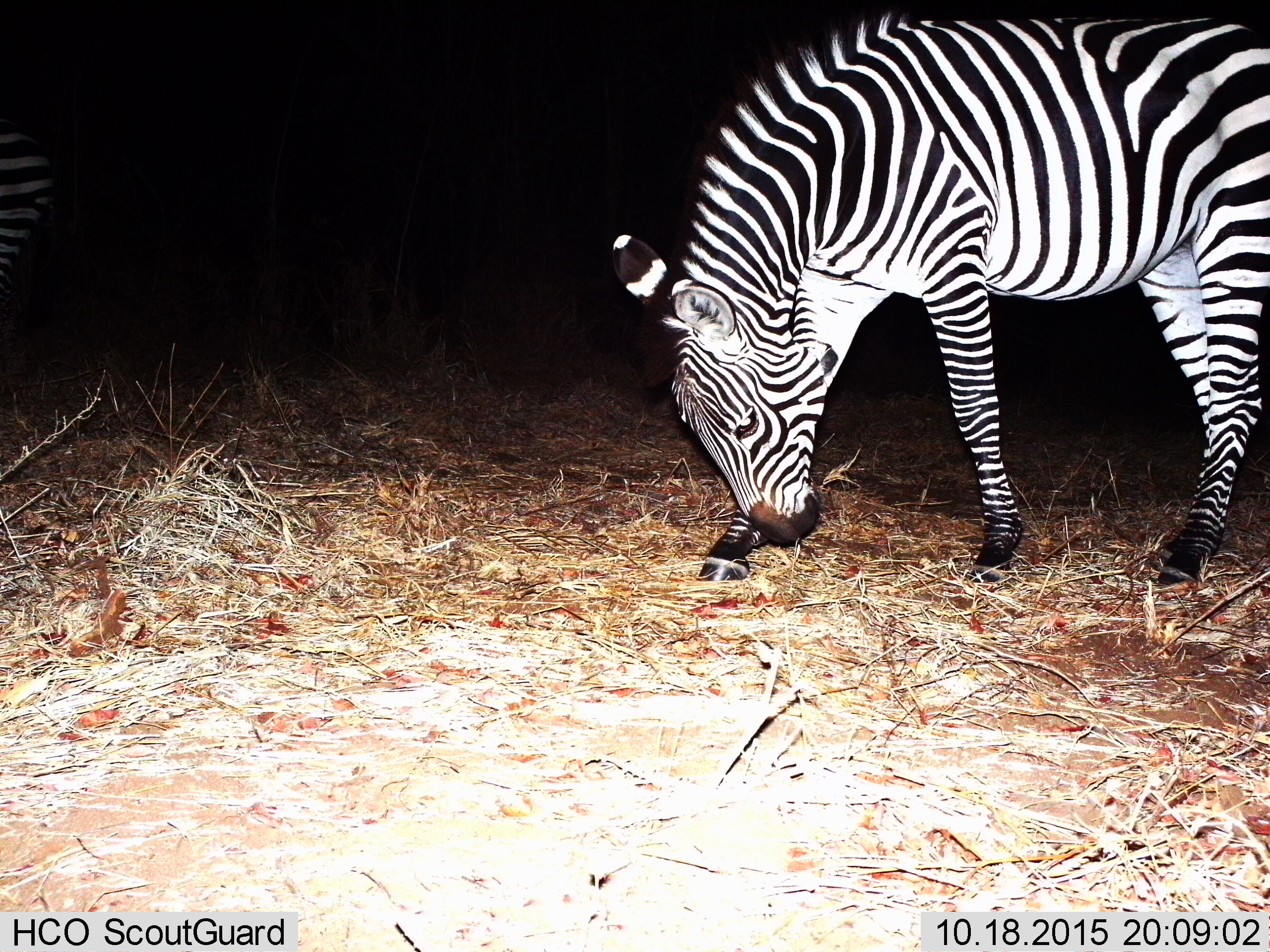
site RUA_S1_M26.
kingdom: Animalia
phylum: Chordata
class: Mammalia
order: Perissodactyla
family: Equidae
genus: Equus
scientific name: Equus quagga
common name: plains zebra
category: zebraplains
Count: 2.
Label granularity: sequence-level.